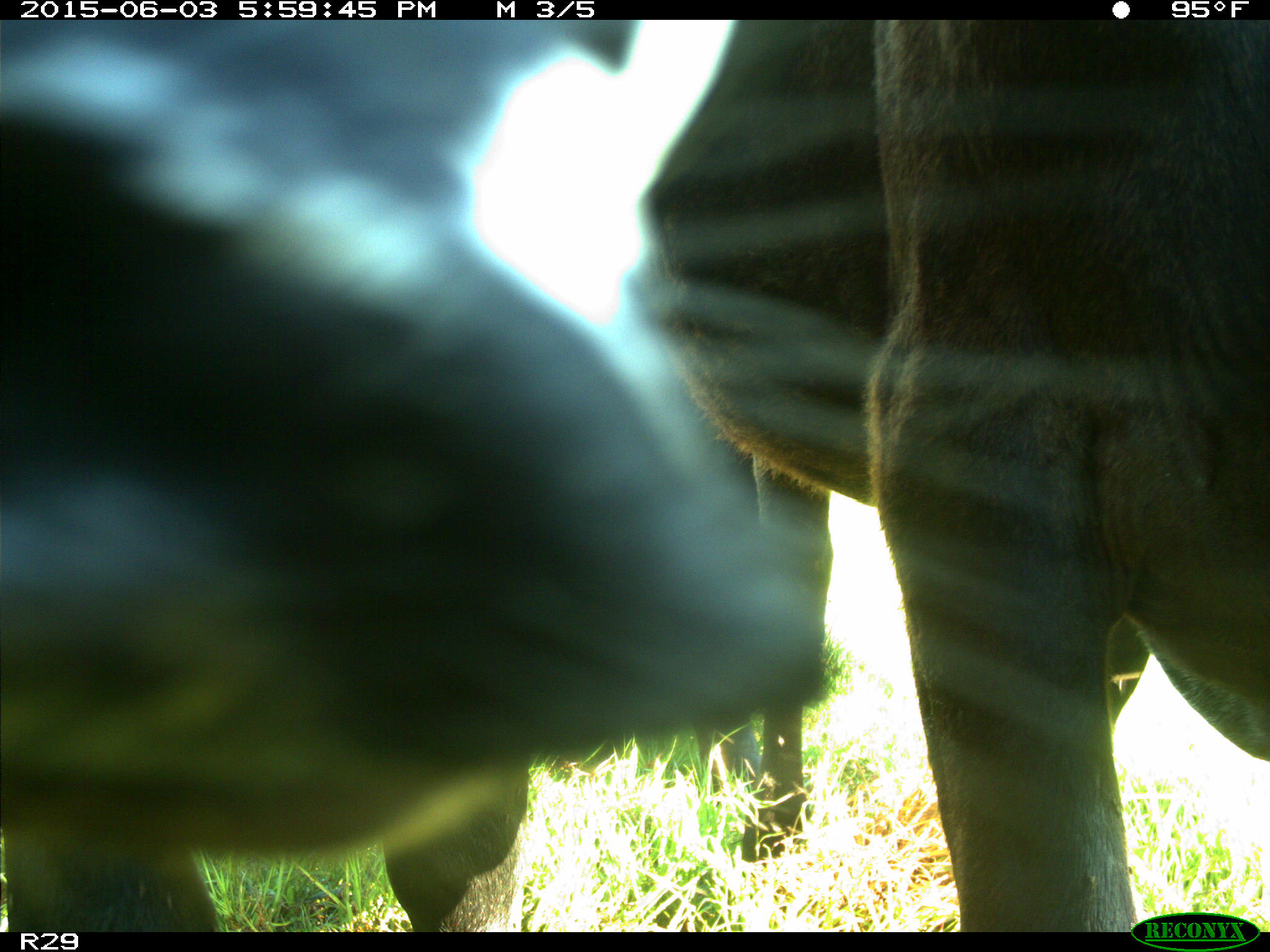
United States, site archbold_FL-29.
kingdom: Animalia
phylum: Chordata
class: Mammalia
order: Artiodactyla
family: Bovidae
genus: Bos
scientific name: Bos taurus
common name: domestic cow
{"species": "Bos taurus (domestic cow)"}